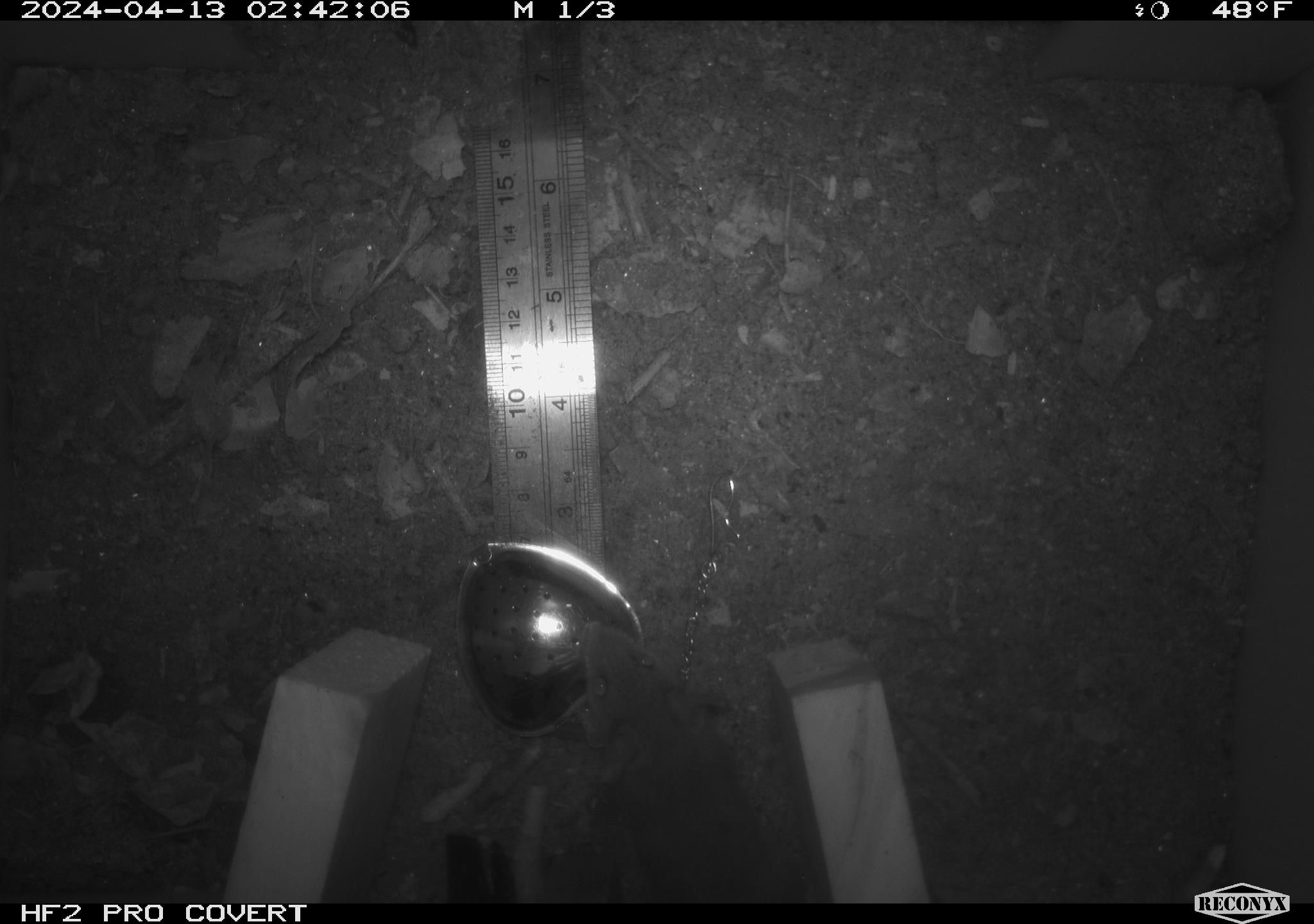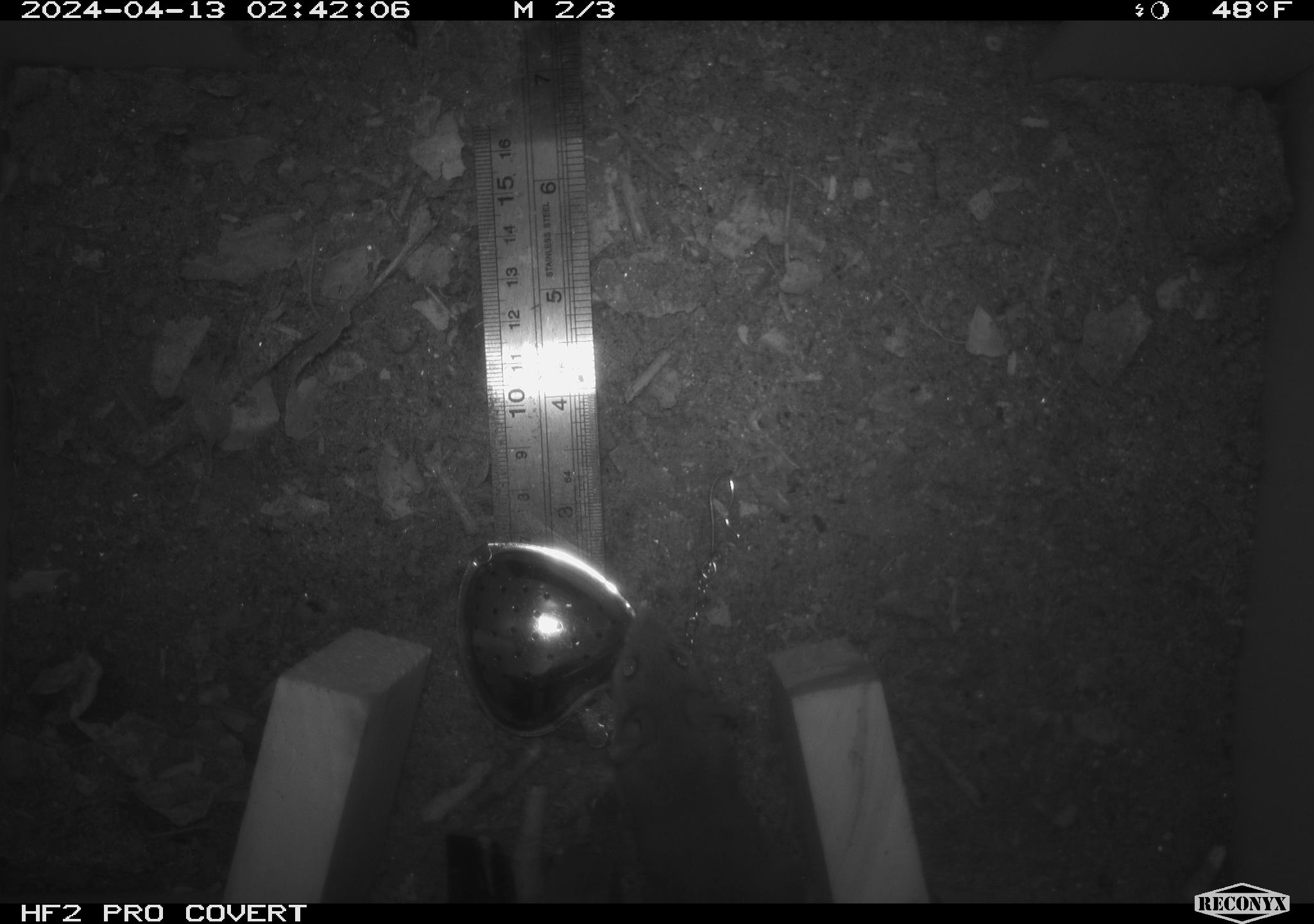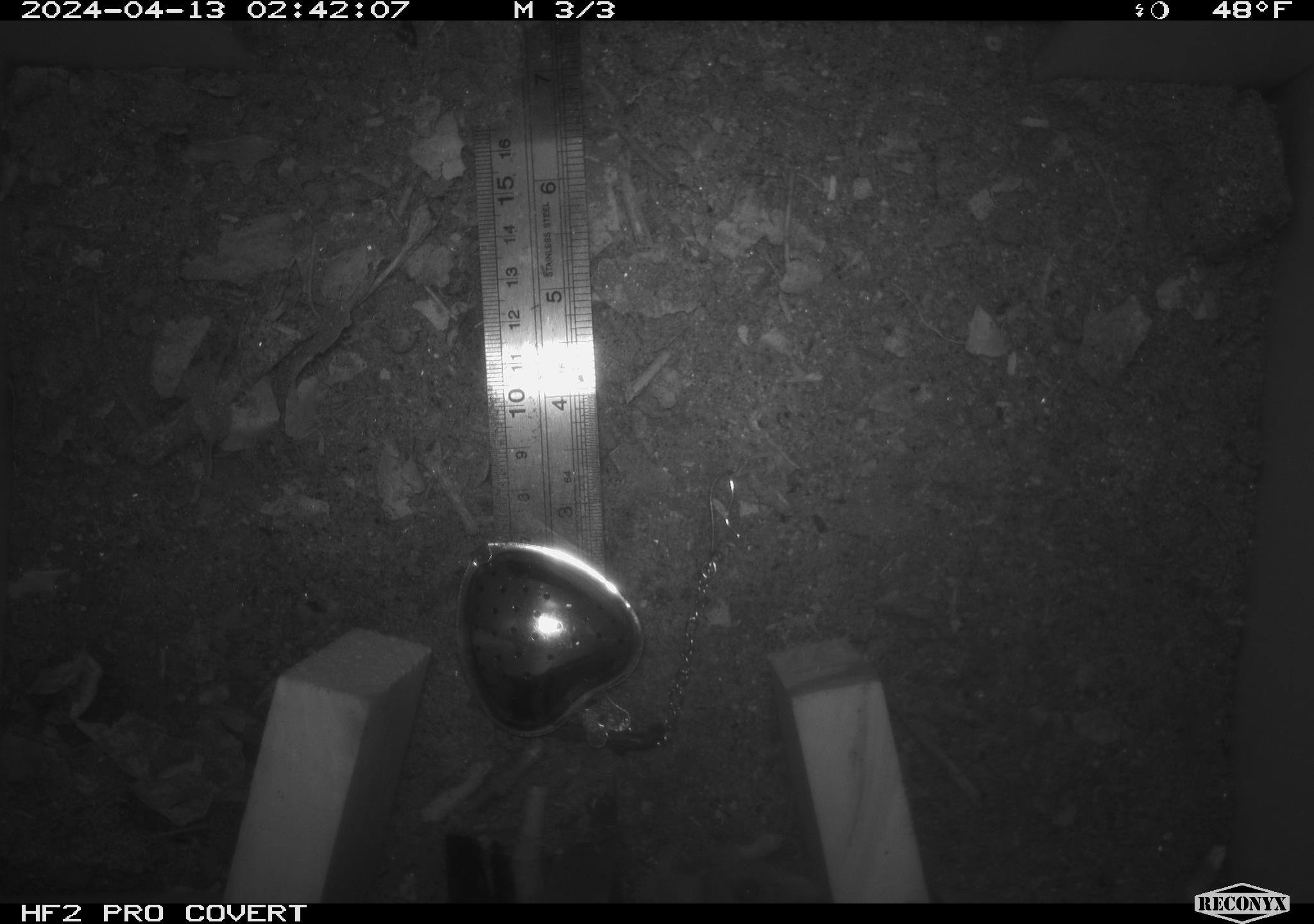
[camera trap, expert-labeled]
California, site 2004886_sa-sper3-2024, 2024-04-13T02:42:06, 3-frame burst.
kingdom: Animalia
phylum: Chordata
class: Mammalia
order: Rodentia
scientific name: Rodentia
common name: mouse species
Mouse species (Rodentia).